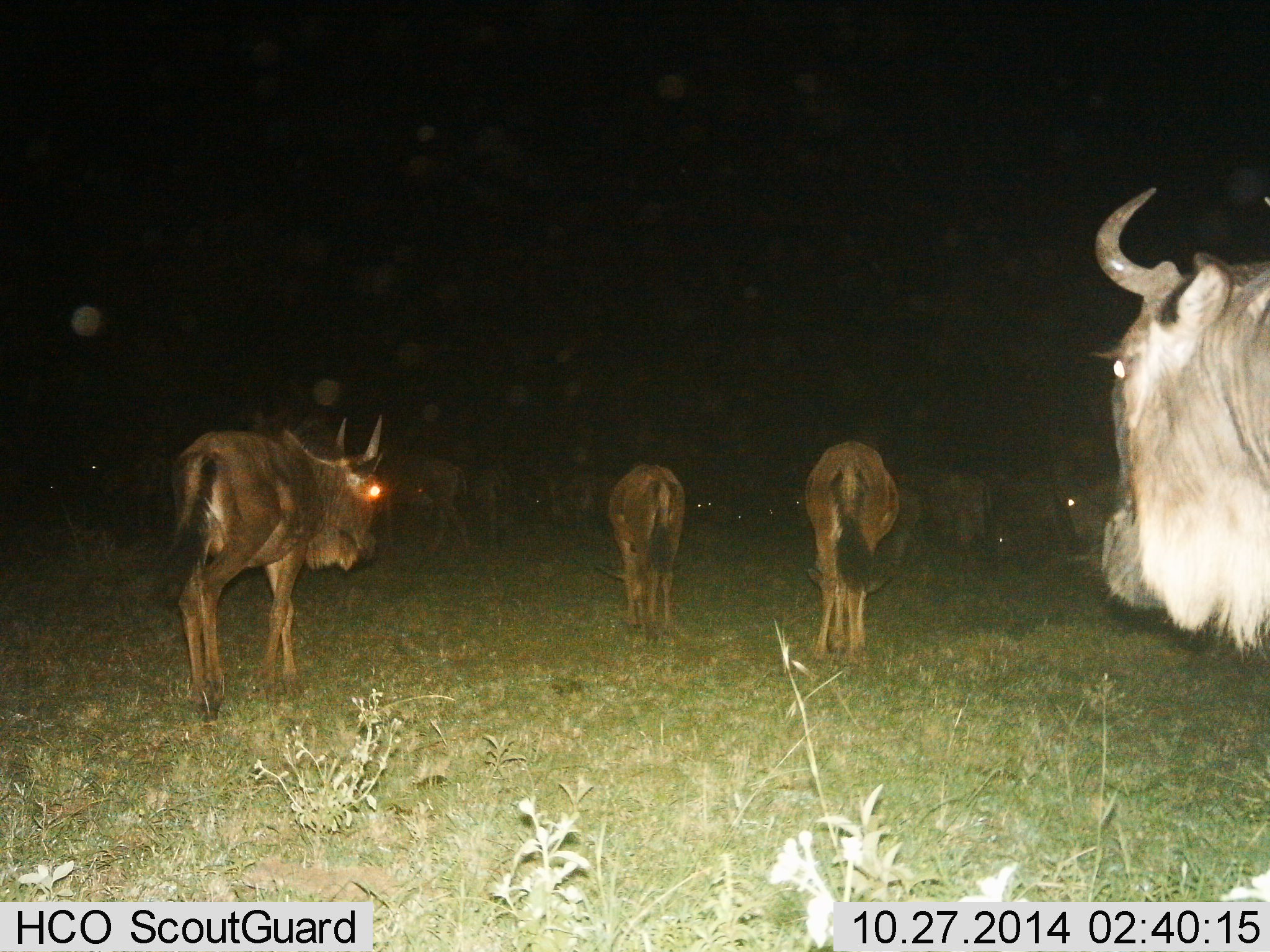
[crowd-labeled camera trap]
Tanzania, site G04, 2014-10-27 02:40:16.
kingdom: Animalia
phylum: Chordata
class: Mammalia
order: Artiodactyla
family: Bovidae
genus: Connochaetes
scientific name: Connochaetes taurinus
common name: blue wildebeest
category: wildebeest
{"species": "wildebeest (blue wildebeest) (Connochaetes taurinus)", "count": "11-50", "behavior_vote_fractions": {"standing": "50%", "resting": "0%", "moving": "60%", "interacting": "0%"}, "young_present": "10%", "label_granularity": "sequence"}